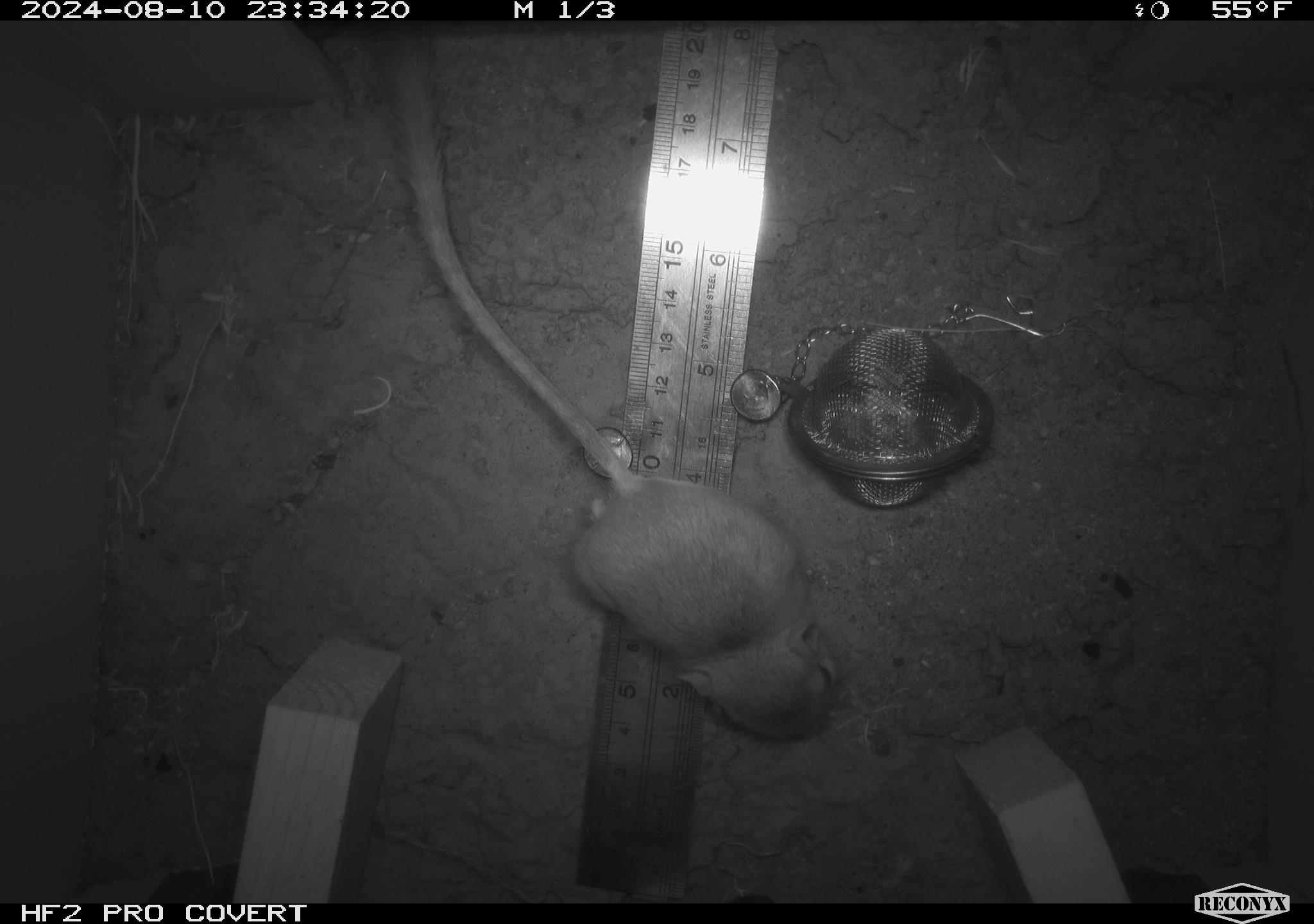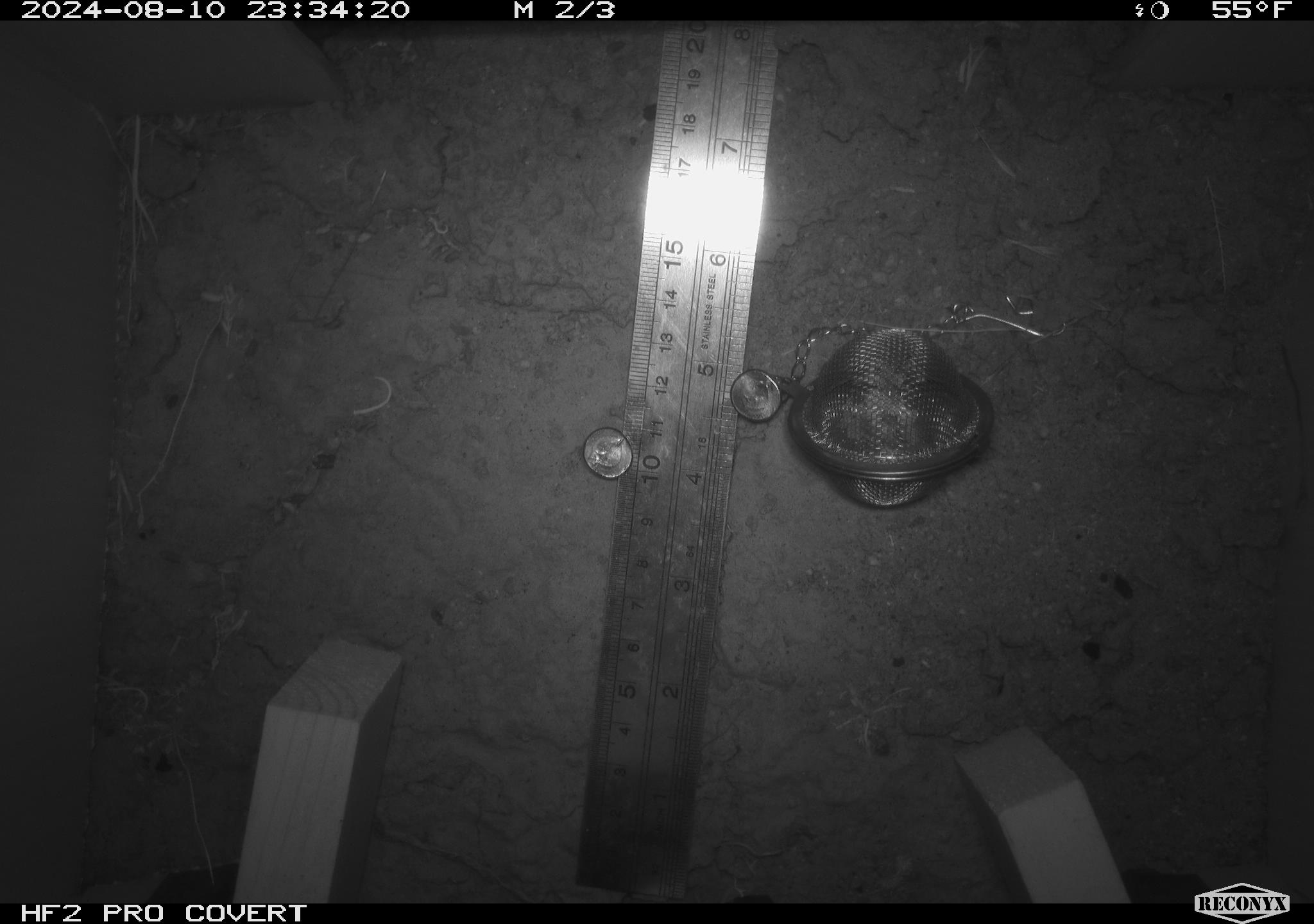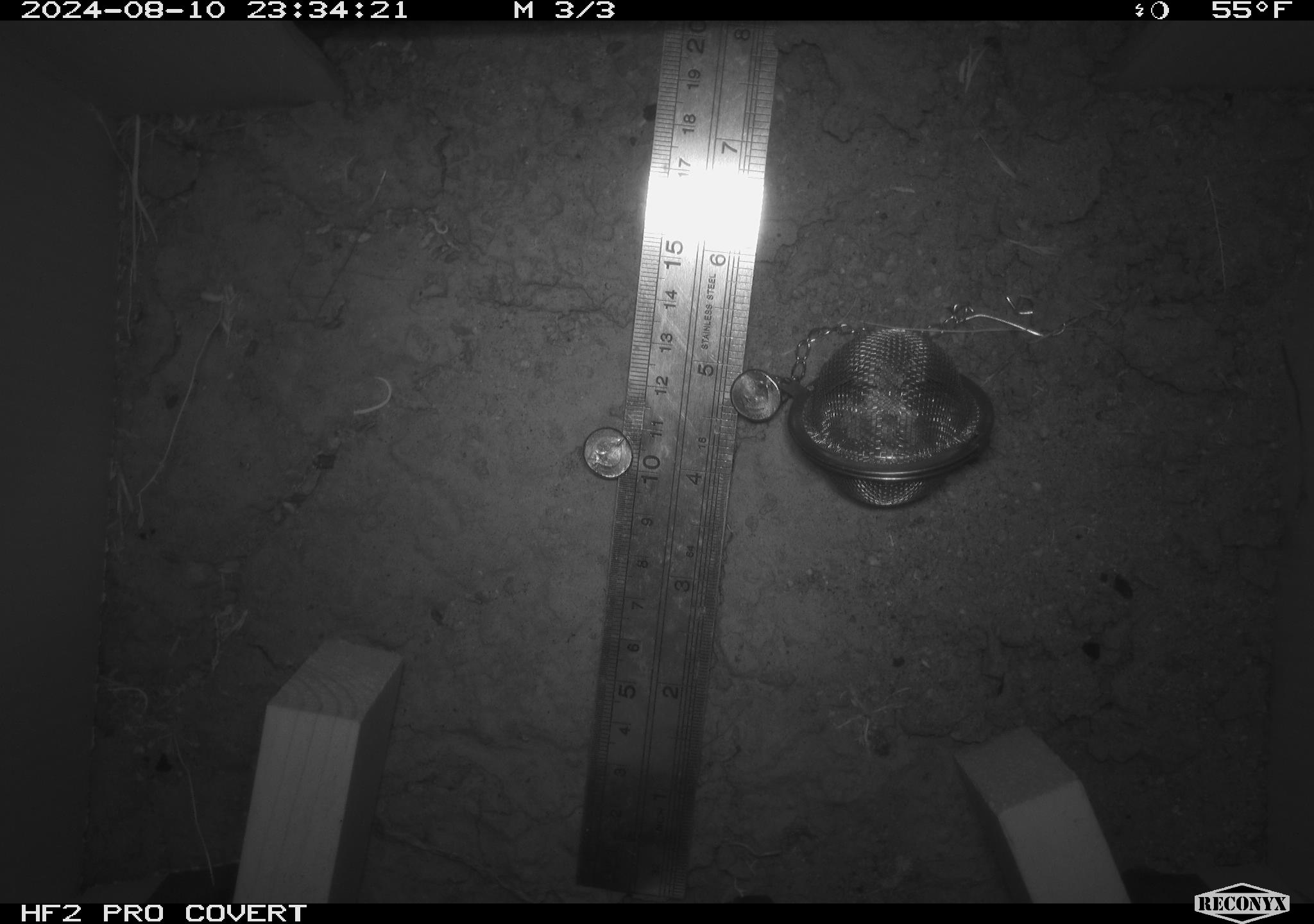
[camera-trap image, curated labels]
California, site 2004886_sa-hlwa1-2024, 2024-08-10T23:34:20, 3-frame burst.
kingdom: Animalia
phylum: Chordata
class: Mammalia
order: Rodentia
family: Heteromyidae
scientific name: Heteromyidae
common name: kangaroo rats and pocket mice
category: heteromyidae family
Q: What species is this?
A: Heteromyidae family (kangaroo rats and pocket mice) (Heteromyidae).